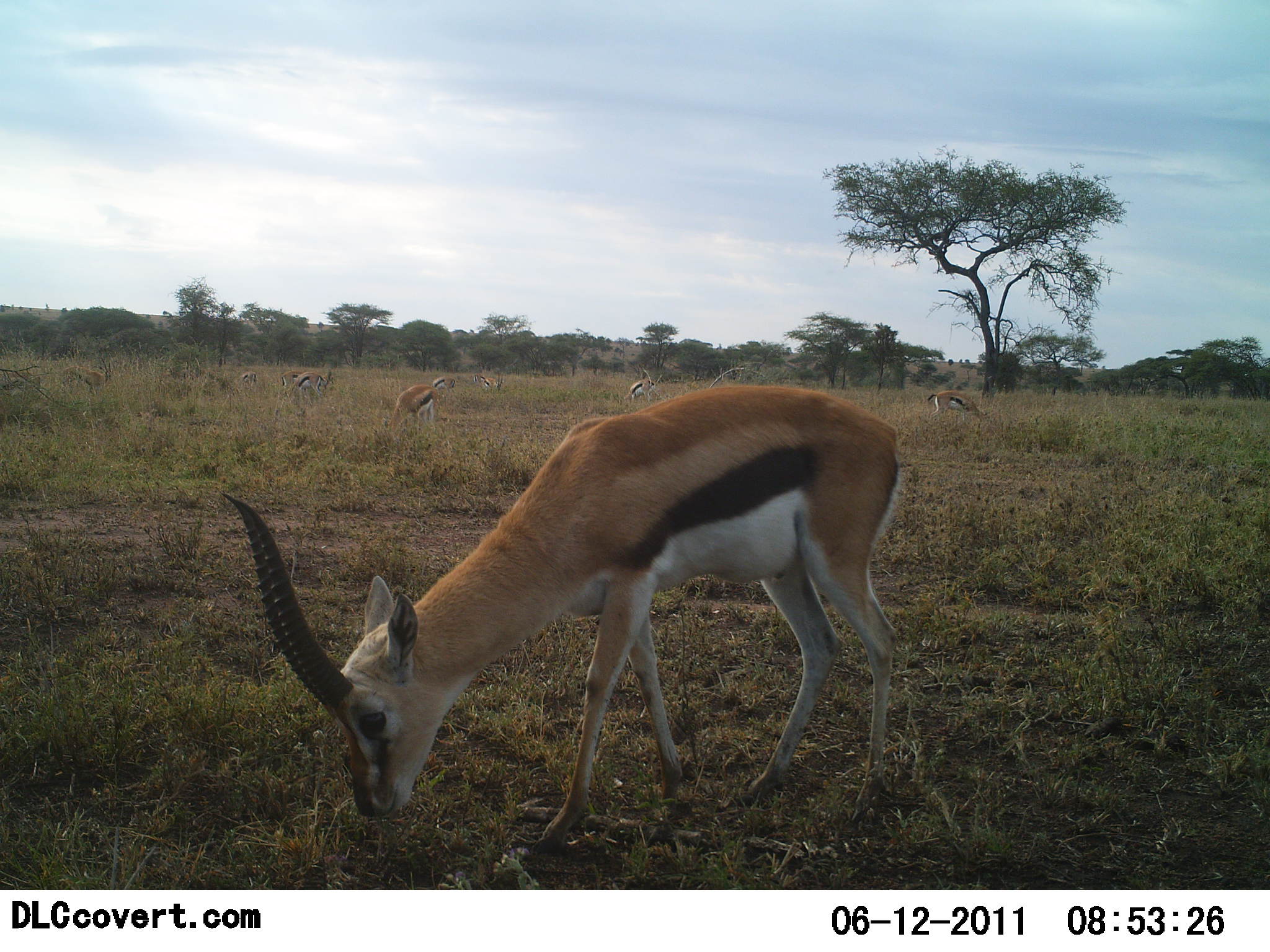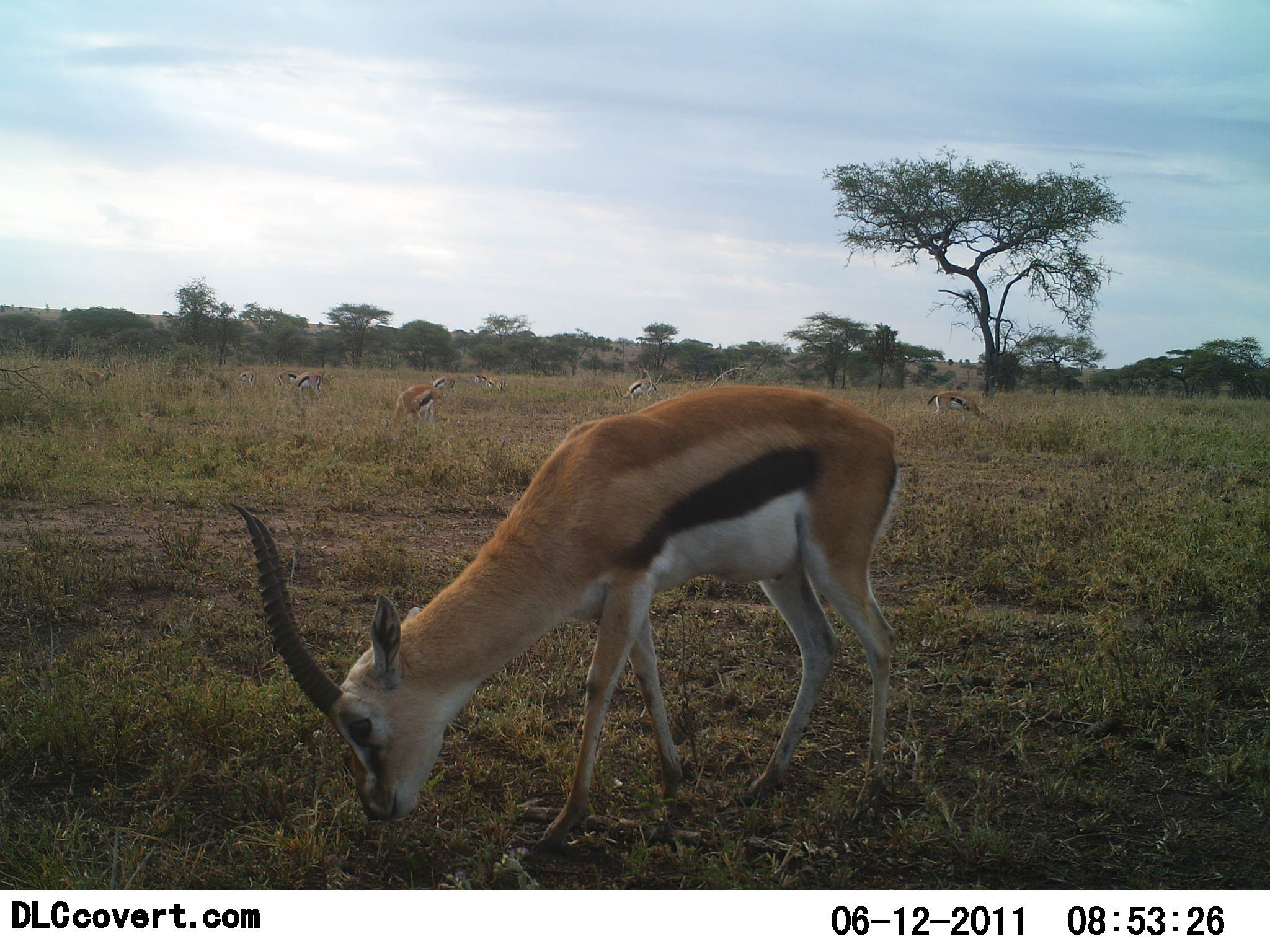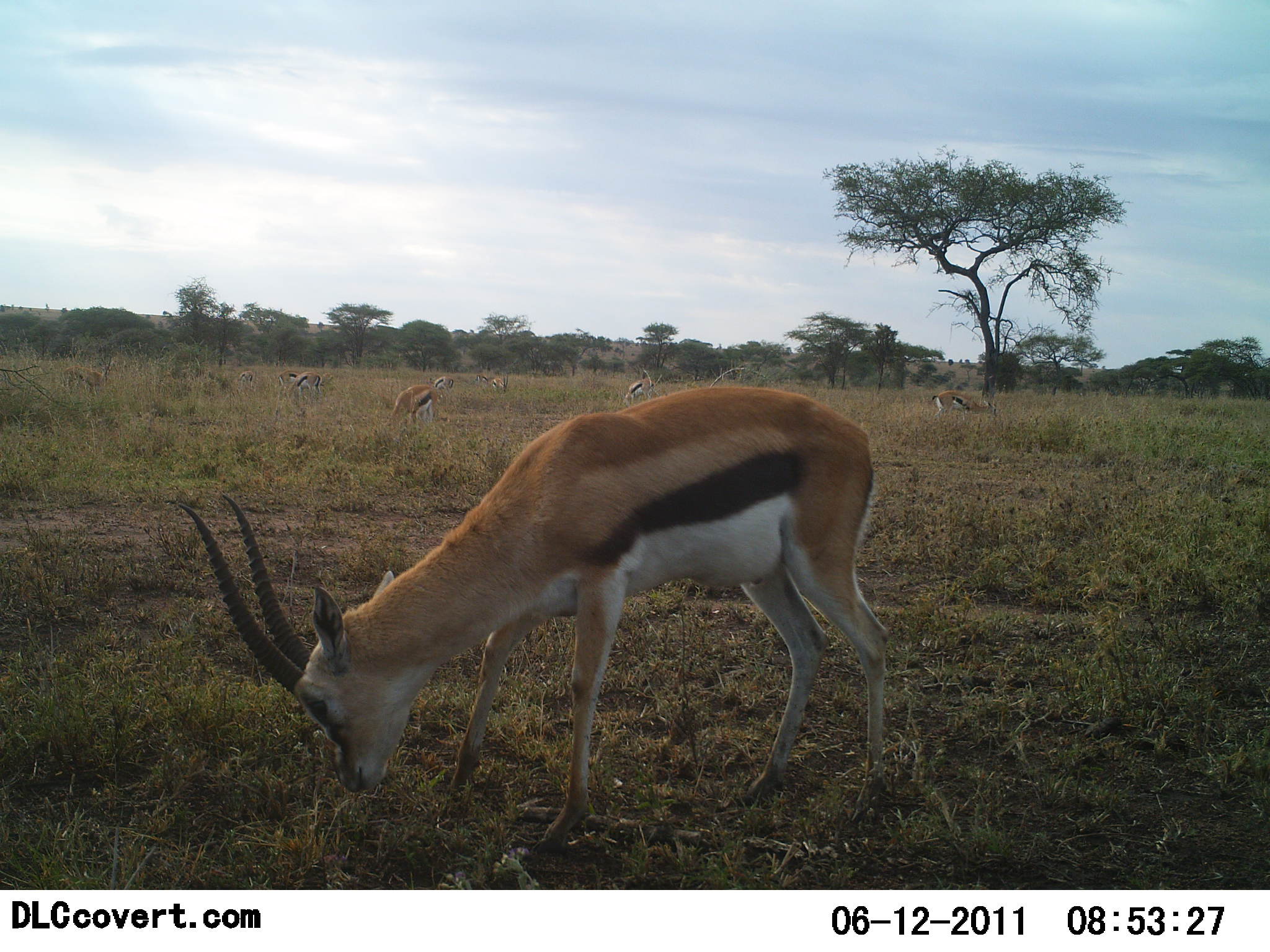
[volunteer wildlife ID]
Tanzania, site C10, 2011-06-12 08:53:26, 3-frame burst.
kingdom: Animalia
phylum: Chordata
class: Mammalia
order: Artiodactyla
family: Bovidae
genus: Eudorcas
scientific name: Eudorcas thomsonii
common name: thomson's gazelle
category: gazellethomsons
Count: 8.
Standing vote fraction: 10%.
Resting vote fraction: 0%.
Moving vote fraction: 0%.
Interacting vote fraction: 0%.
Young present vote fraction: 0%.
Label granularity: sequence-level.